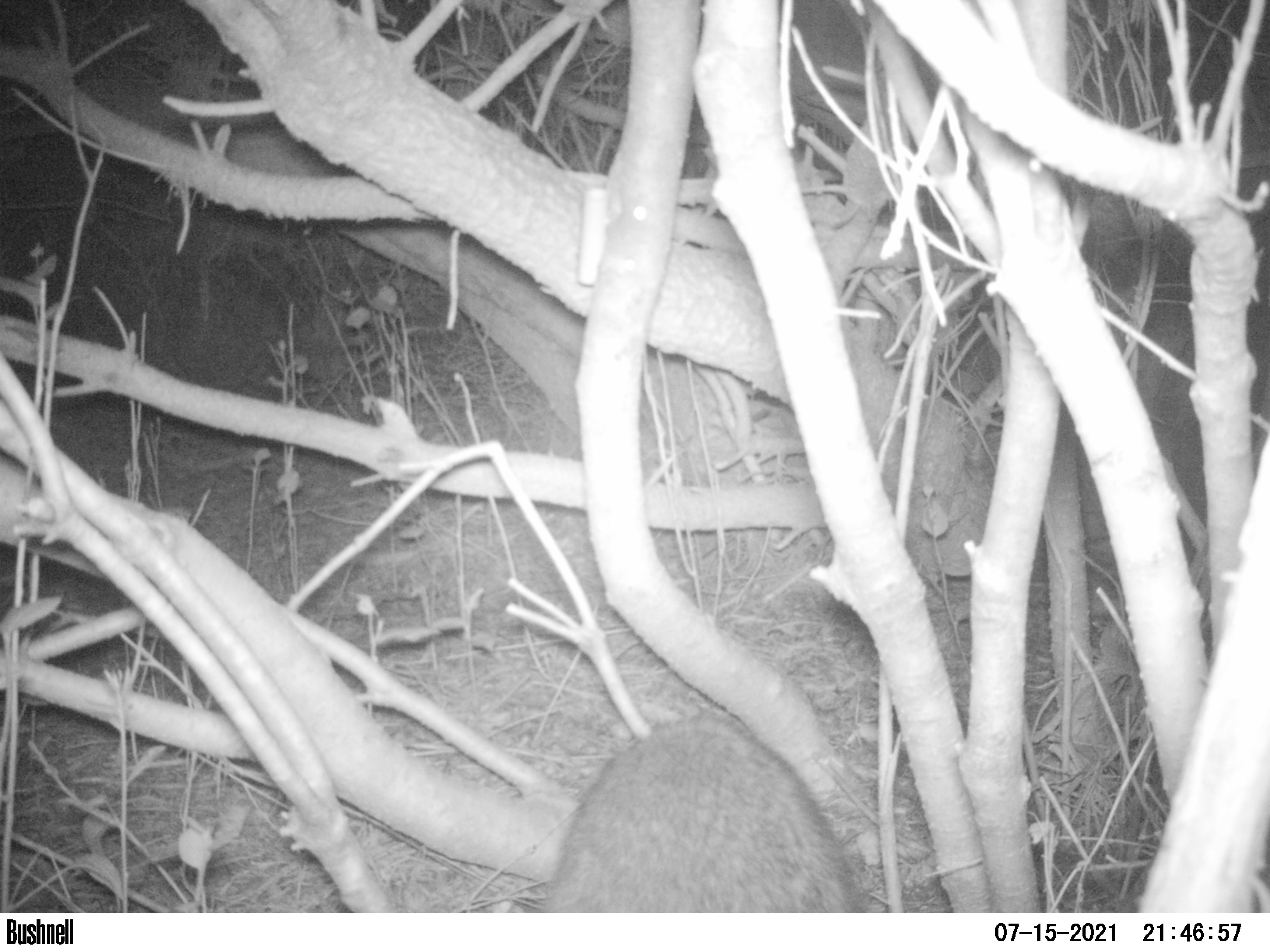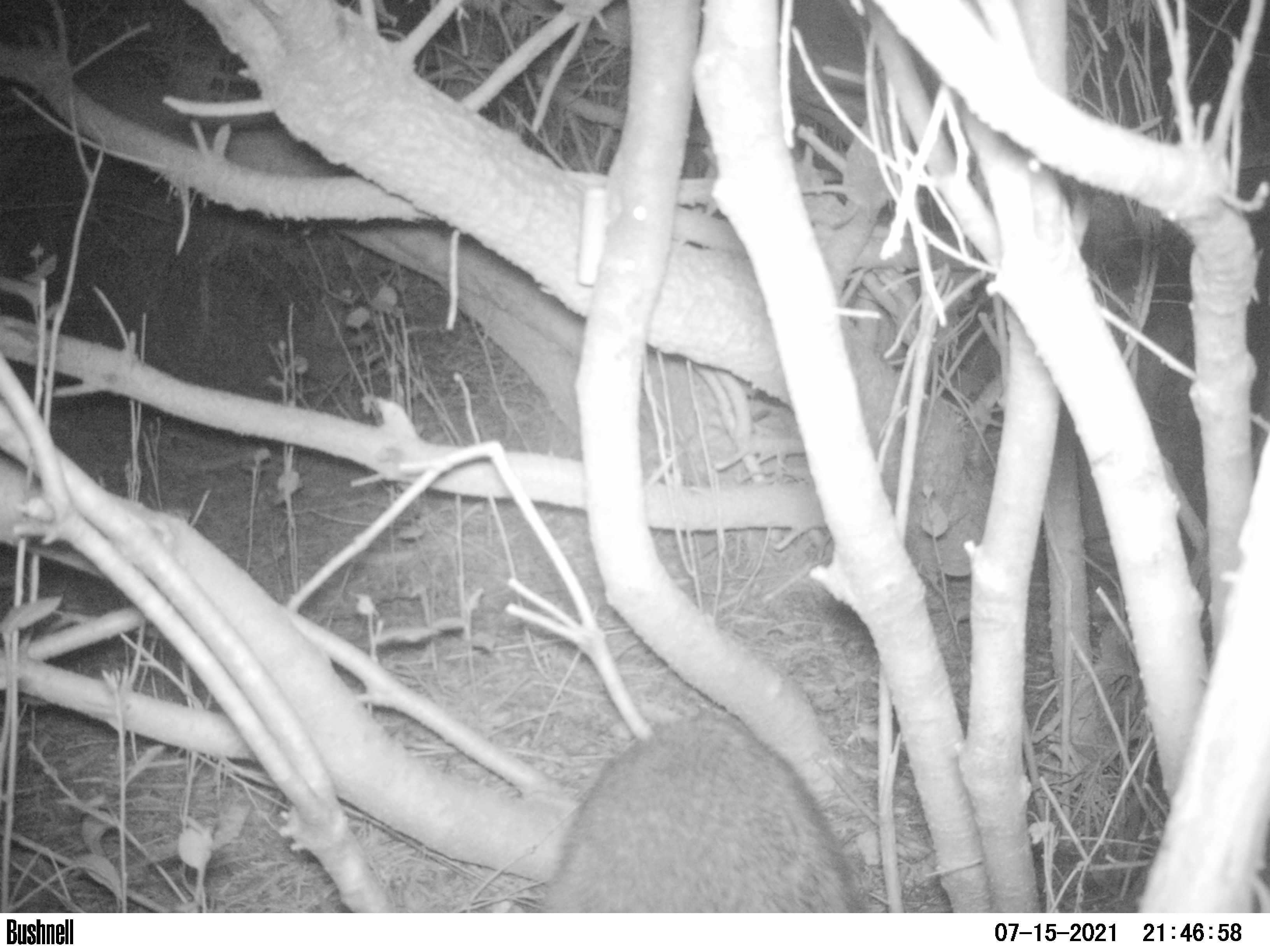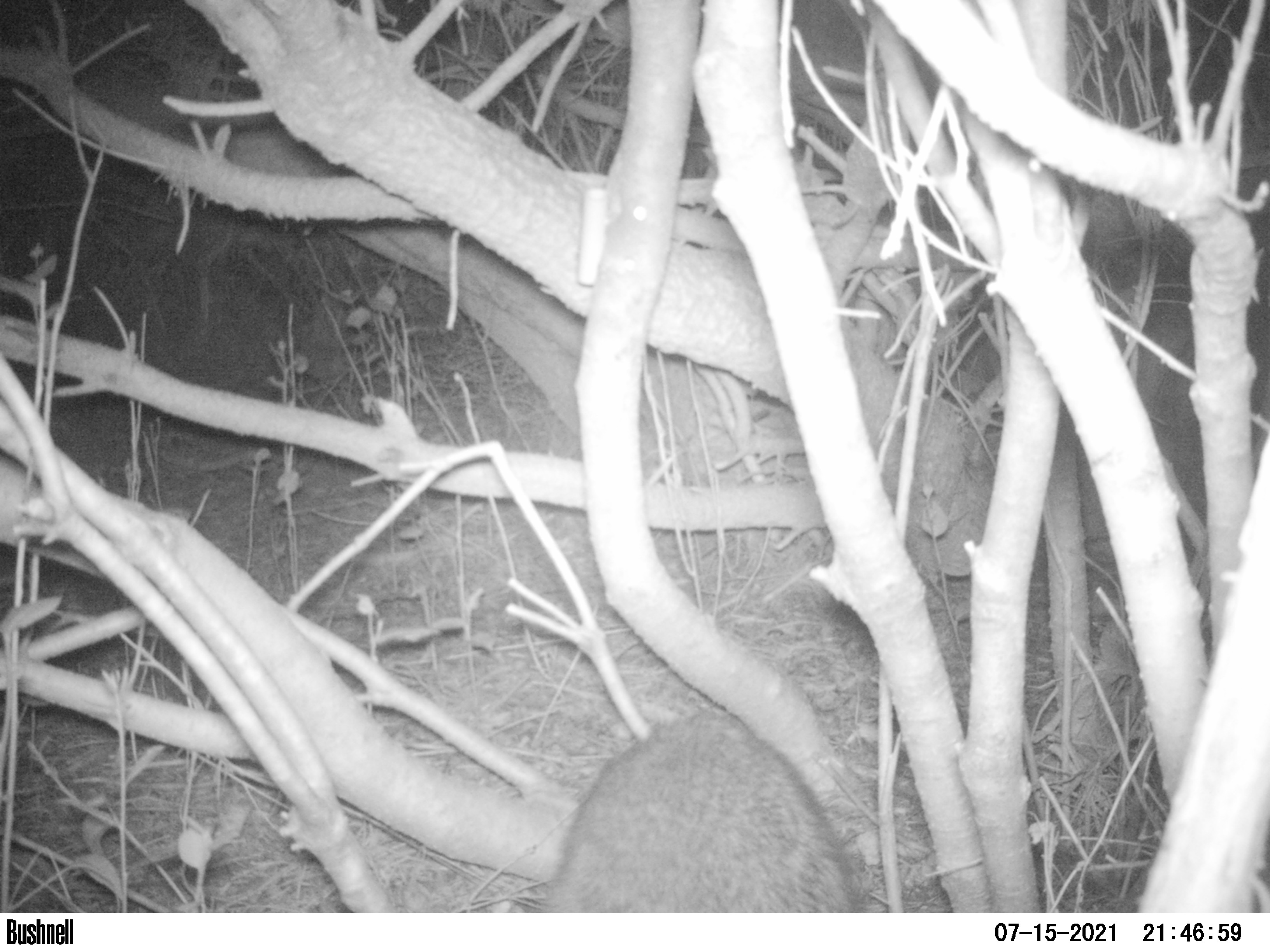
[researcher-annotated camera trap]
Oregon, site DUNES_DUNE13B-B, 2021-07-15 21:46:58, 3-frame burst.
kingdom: Animalia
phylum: Chordata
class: Mammalia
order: Carnivora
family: Procyonidae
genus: Procyon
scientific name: Procyon lotor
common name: northern raccoon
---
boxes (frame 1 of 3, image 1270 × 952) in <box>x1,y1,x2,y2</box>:
northern raccoon: <box>547,707,864,910</box>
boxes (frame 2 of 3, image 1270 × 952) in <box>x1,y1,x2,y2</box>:
northern raccoon: <box>547,700,859,909</box>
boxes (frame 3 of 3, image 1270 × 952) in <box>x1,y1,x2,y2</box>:
northern raccoon: <box>547,704,864,910</box>